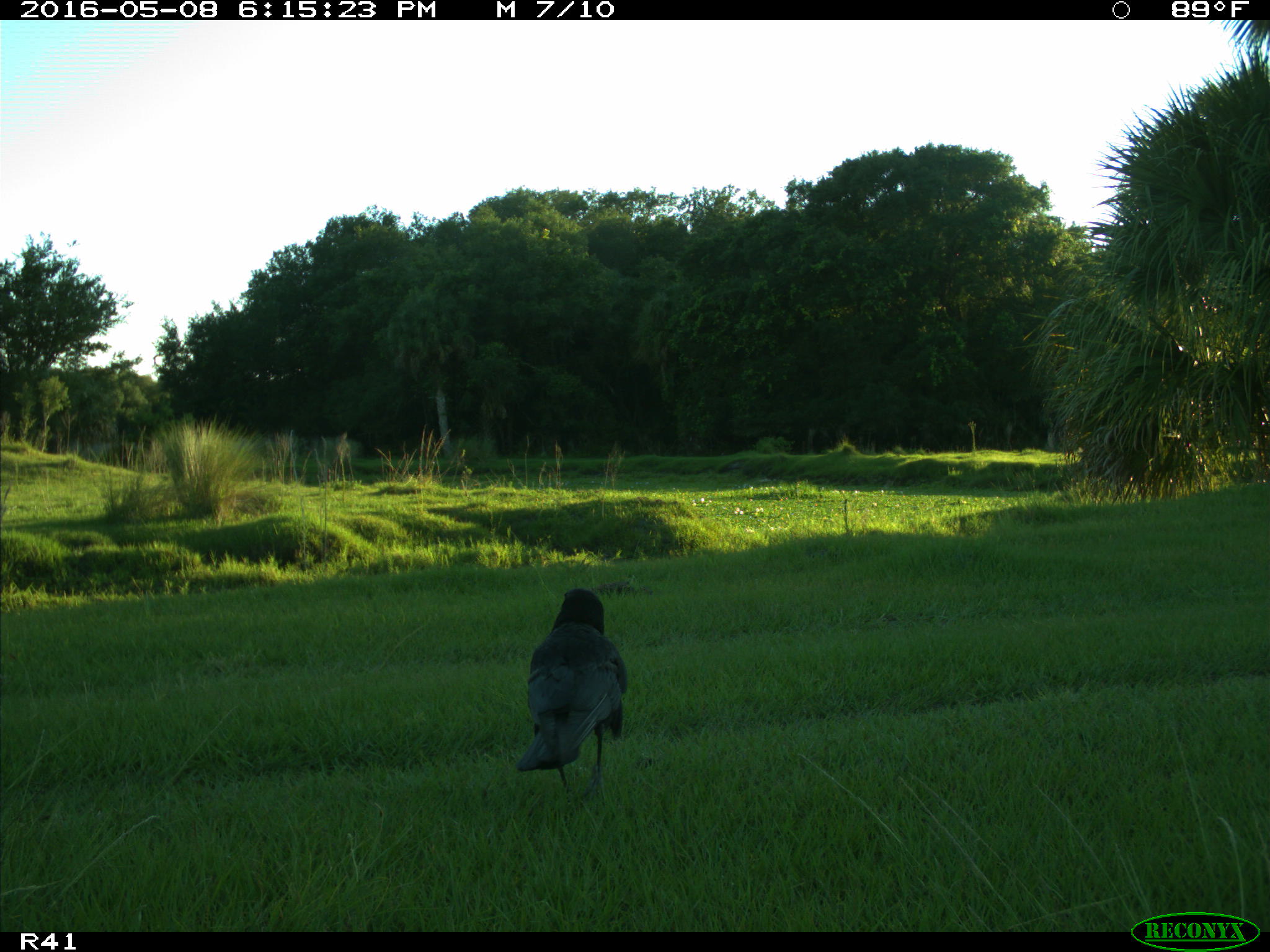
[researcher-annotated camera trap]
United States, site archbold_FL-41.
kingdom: Animalia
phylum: Chordata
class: Aves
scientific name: Aves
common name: birds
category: unidentified bird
Unidentified bird (birds) (Aves).